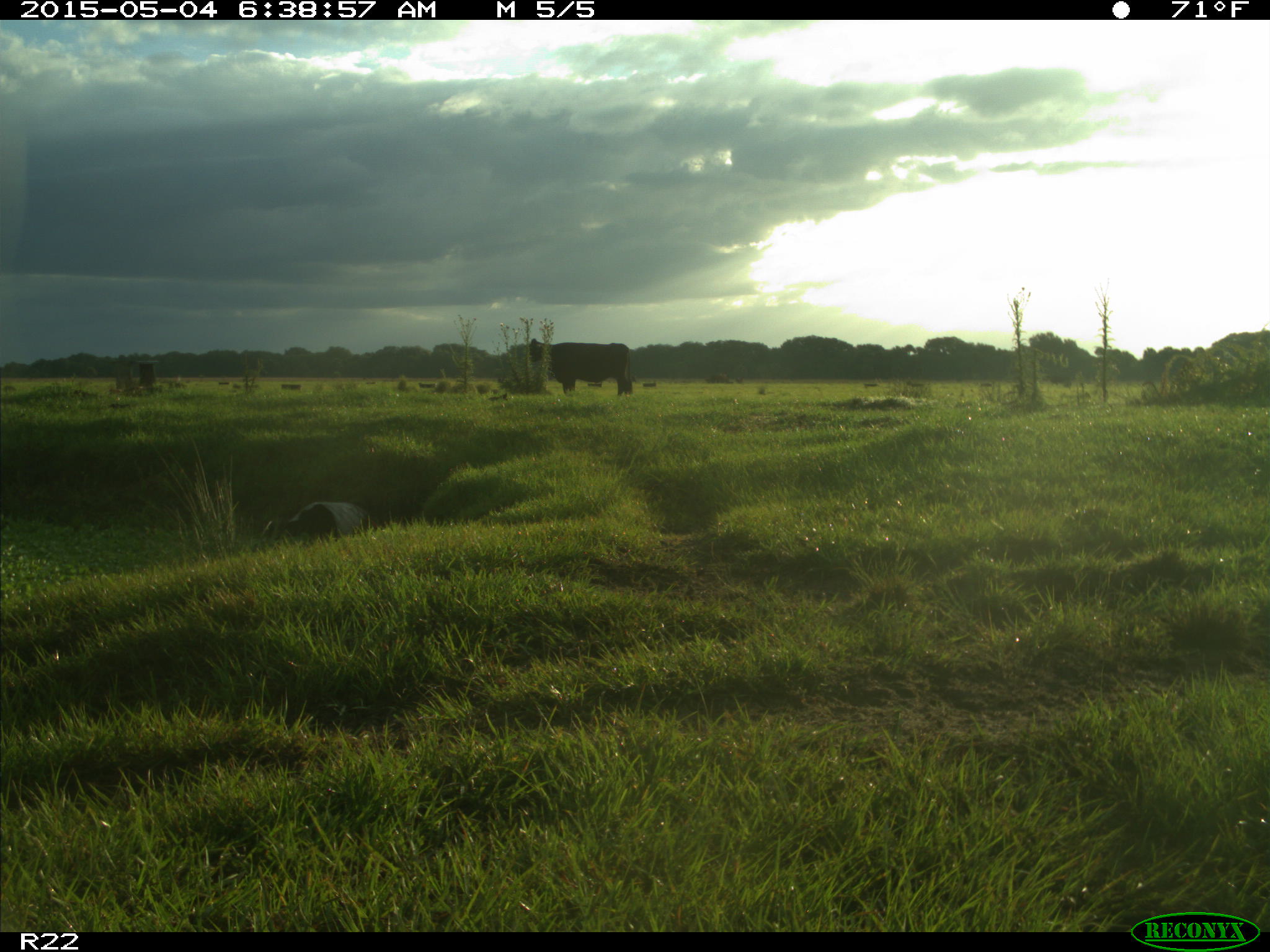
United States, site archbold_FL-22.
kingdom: Animalia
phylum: Chordata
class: Mammalia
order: Artiodactyla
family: Bovidae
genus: Bos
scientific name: Bos taurus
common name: domestic cow